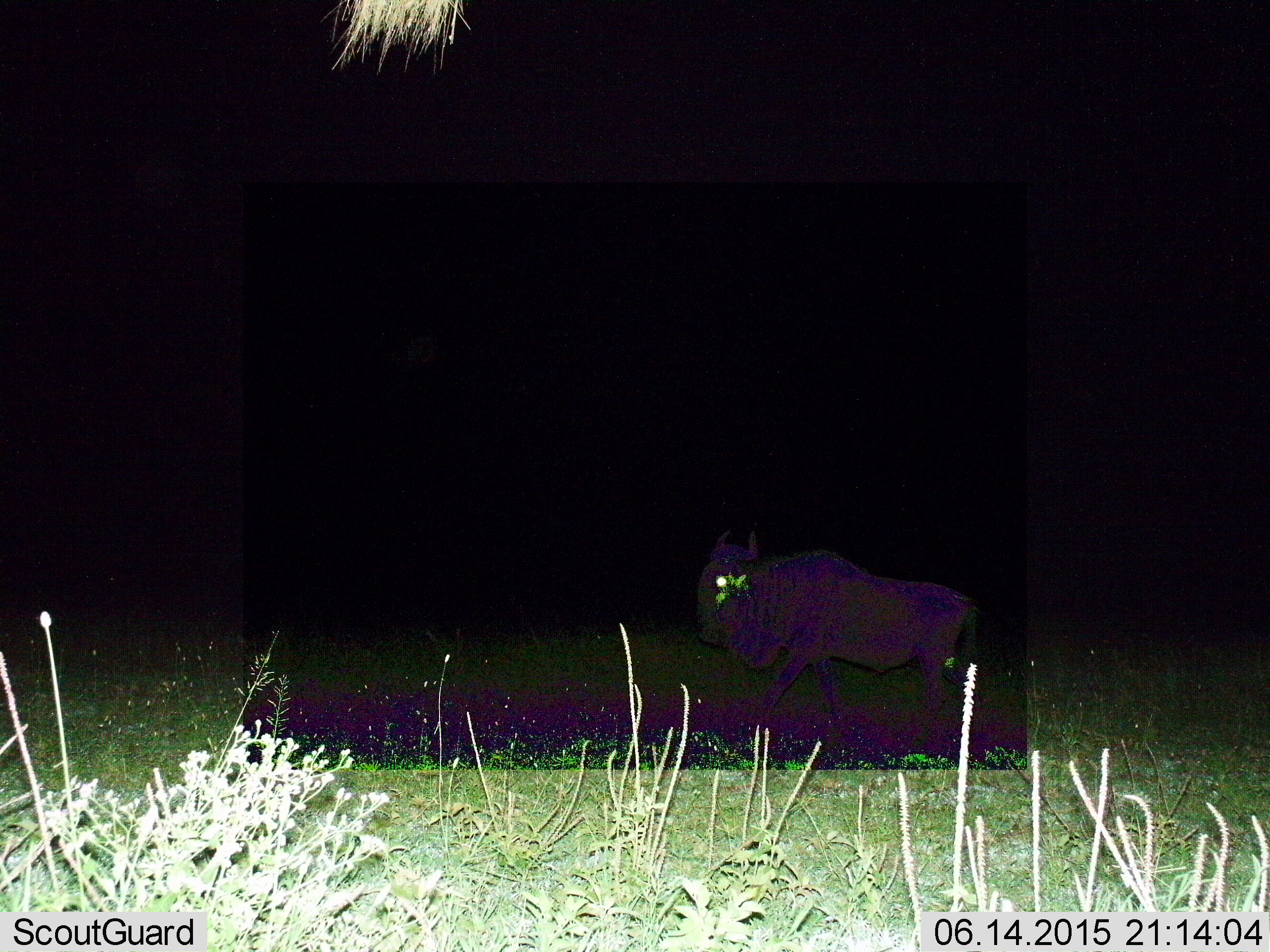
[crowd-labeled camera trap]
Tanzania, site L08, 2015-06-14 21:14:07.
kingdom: Animalia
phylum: Chordata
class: Mammalia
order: Artiodactyla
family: Bovidae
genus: Connochaetes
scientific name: Connochaetes taurinus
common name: blue wildebeest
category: wildebeest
Wildebeest (blue wildebeest) (Connochaetes taurinus), count 1. Behavior (volunteer vote fractions): standing 20%, resting 0%, moving 80%, interacting 0%. Young present (vote fraction): 0%. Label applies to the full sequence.